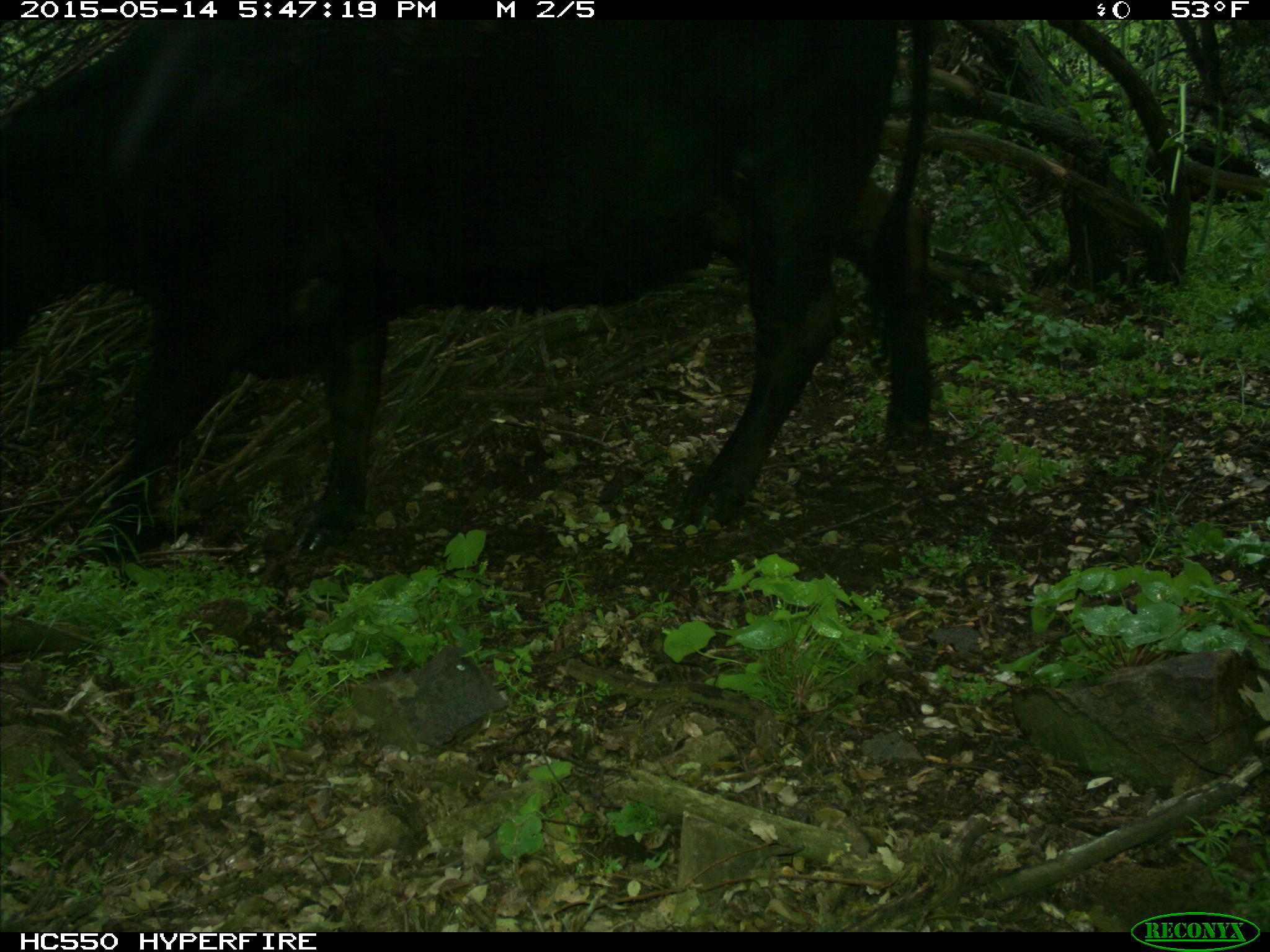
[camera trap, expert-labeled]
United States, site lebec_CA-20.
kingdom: Animalia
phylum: Chordata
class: Mammalia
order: Artiodactyla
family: Bovidae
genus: Bos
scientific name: Bos taurus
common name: domestic cow